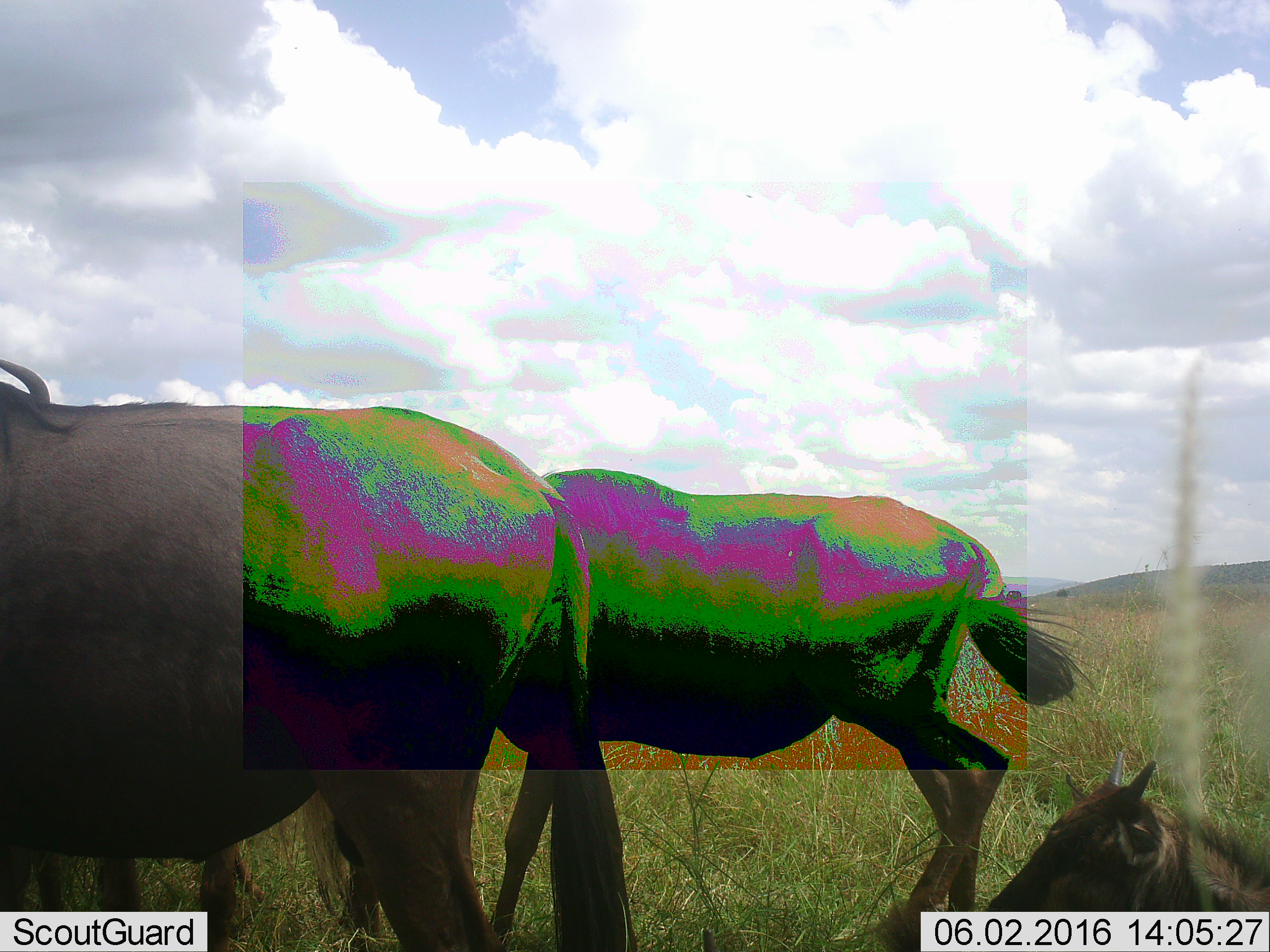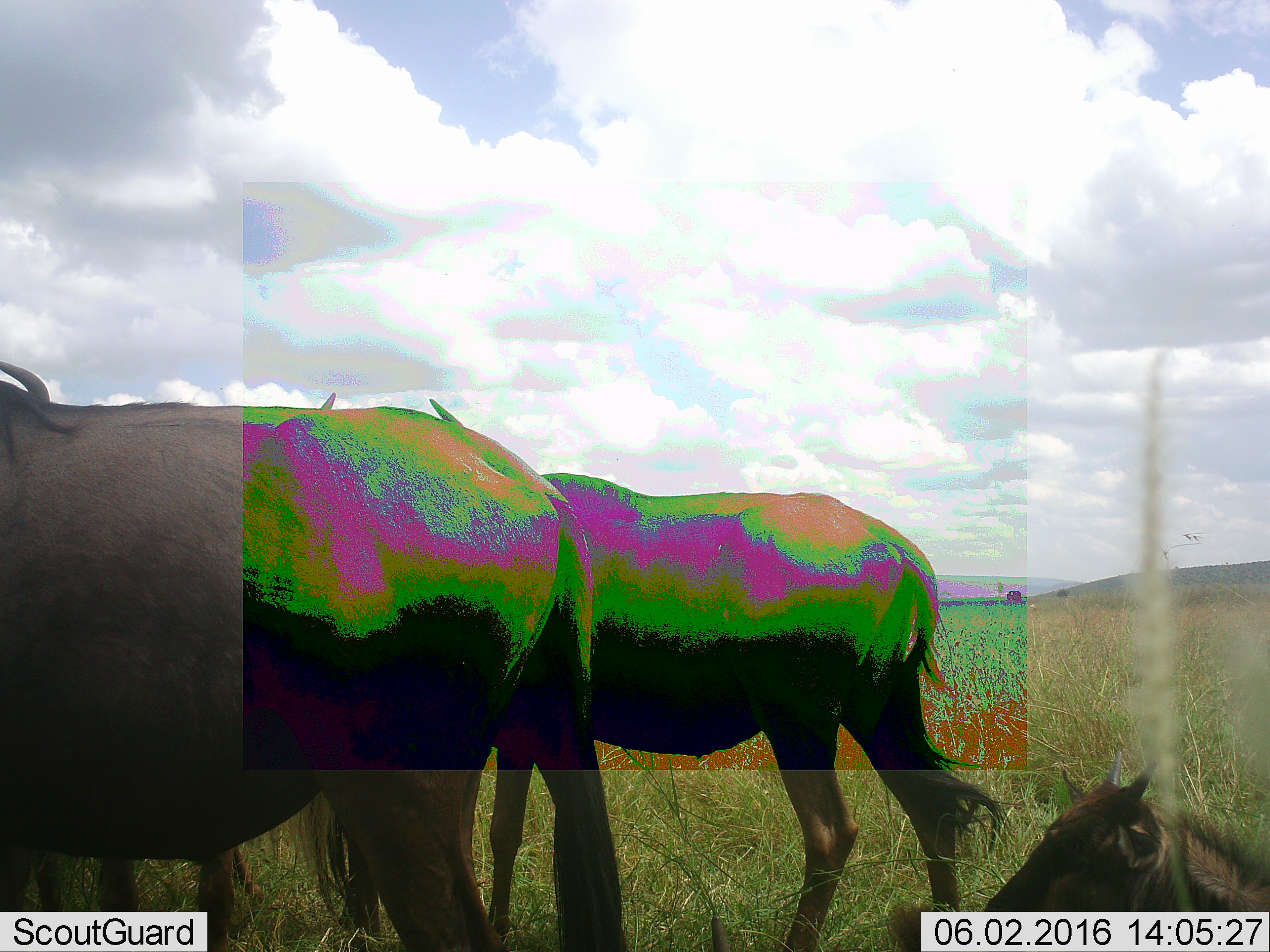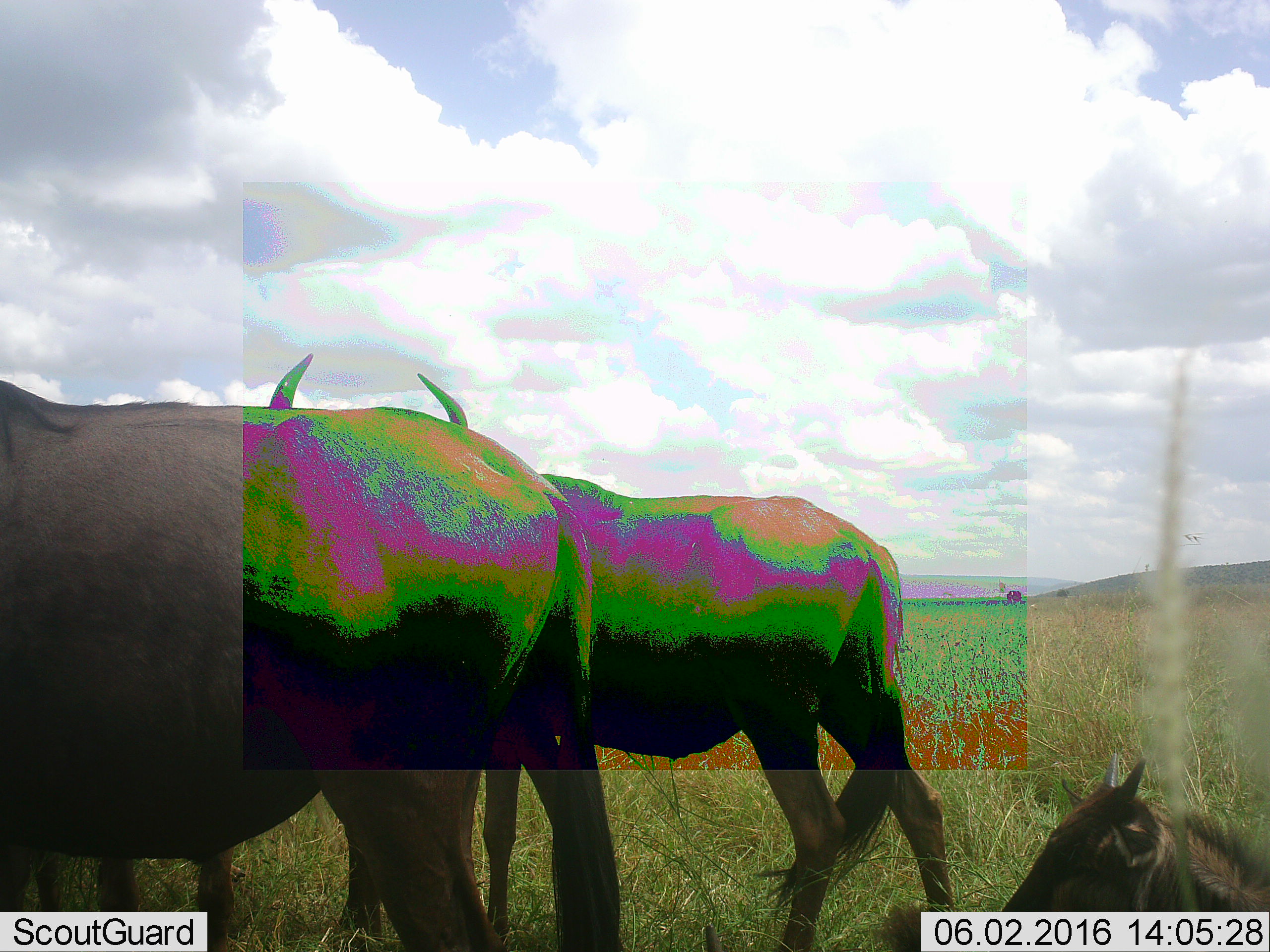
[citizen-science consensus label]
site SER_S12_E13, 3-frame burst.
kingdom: Animalia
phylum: Chordata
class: Mammalia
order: Artiodactyla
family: Bovidae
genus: Connochaetes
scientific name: Connochaetes taurinus taurinus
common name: blue wildebeest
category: wildebeestblue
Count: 3.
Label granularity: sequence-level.